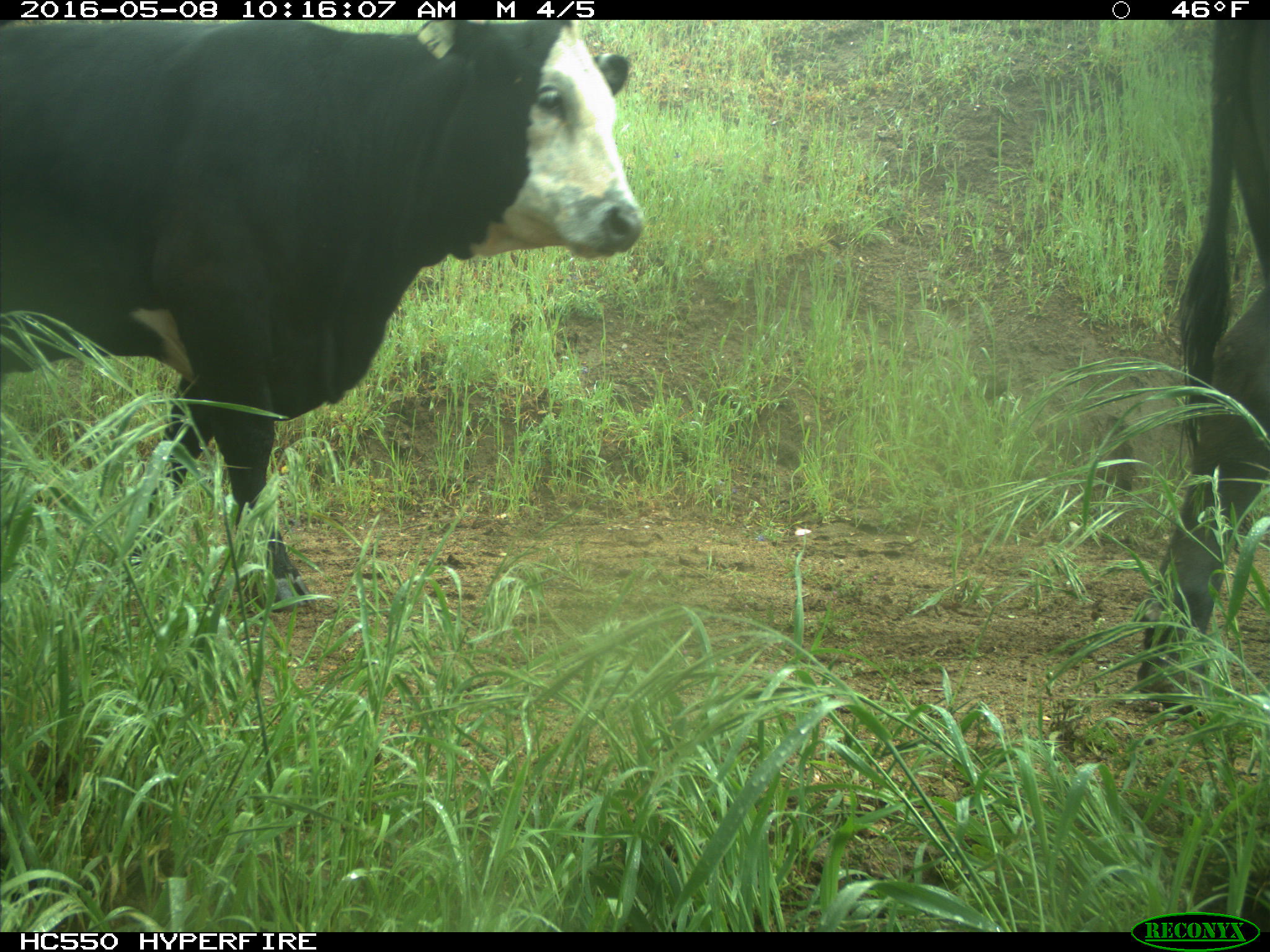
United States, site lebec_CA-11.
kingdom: Animalia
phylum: Chordata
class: Mammalia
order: Artiodactyla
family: Bovidae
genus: Bos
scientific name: Bos taurus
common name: domestic cow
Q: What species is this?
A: Bos taurus (domestic cow).